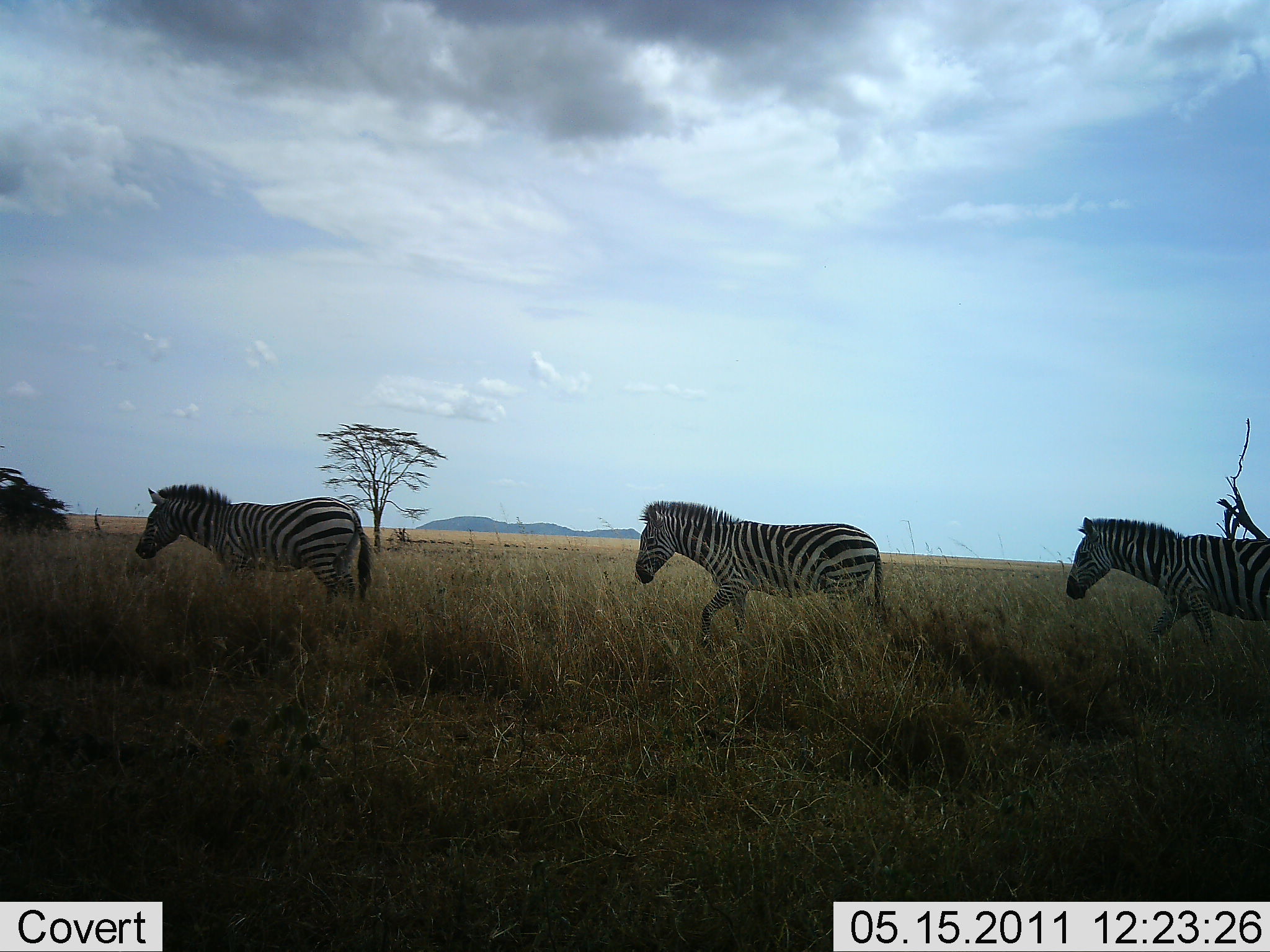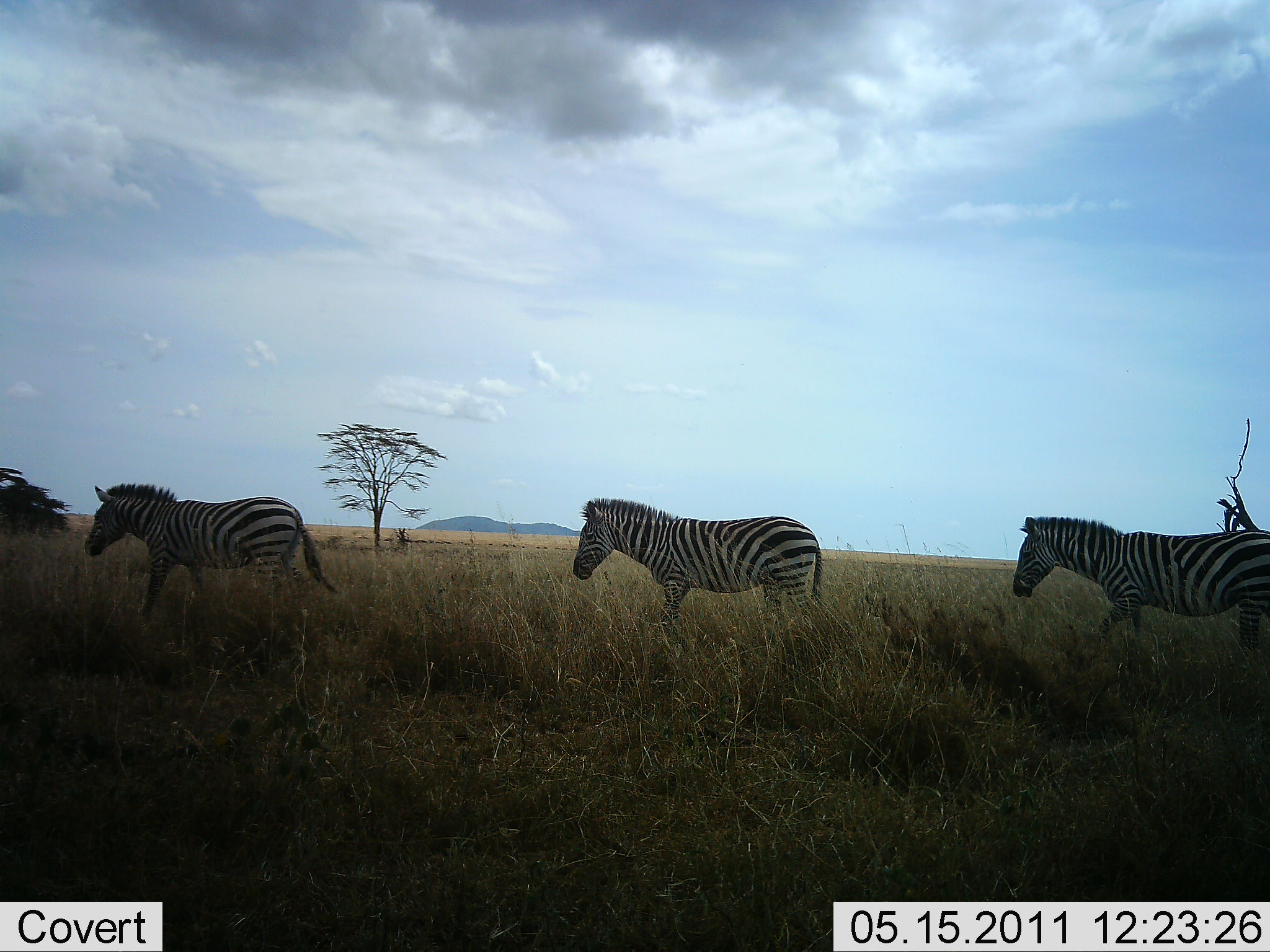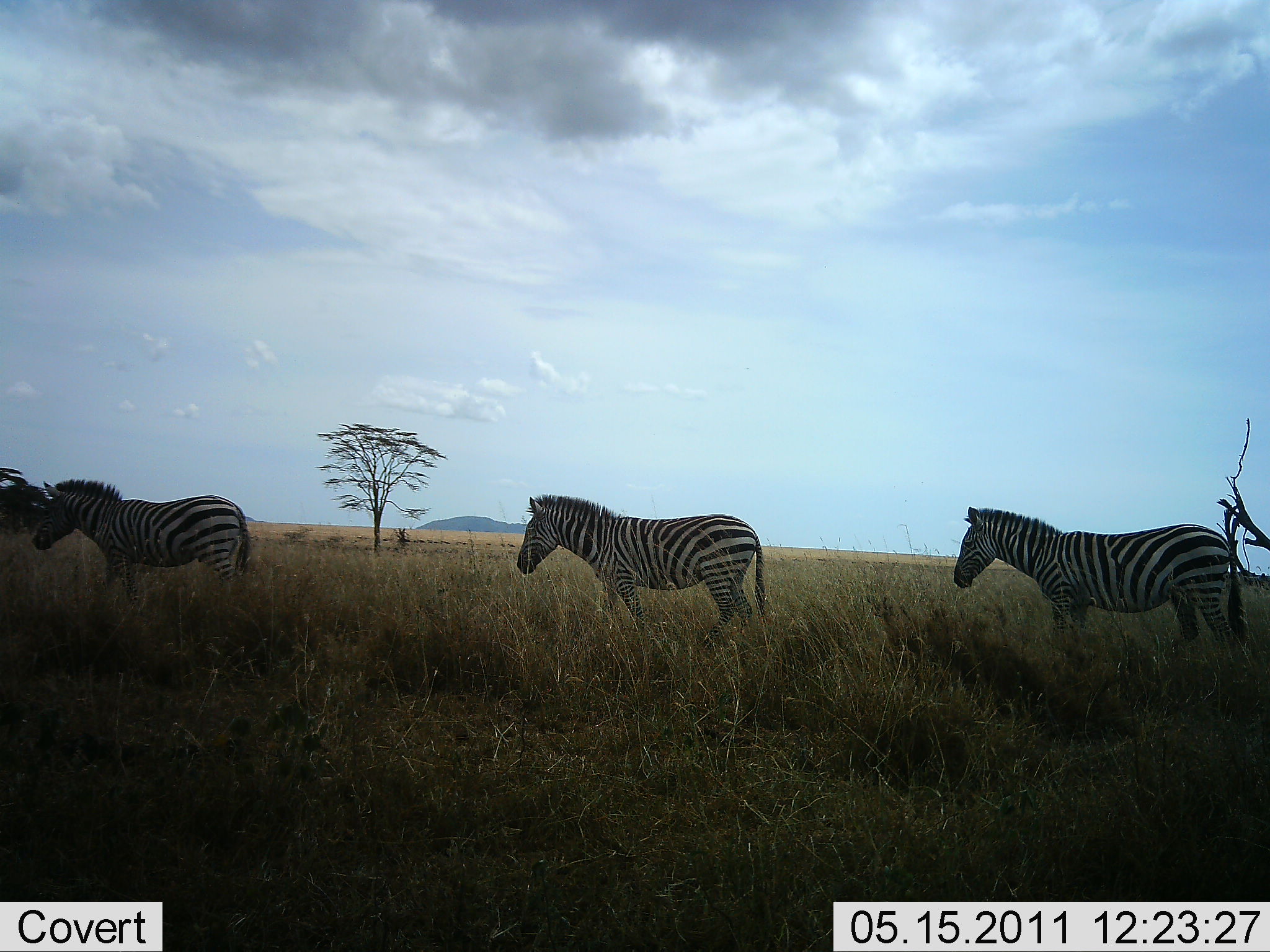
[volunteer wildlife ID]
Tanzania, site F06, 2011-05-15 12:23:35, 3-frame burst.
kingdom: Animalia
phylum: Chordata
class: Mammalia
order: Perissodactyla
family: Equidae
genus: Equus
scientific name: Equus quagga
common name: plains zebra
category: zebra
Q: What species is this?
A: Zebra (plains zebra) (Equus quagga).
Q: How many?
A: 3.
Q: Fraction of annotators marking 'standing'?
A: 0%.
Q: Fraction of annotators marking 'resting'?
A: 0%.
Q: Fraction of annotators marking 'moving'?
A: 91%.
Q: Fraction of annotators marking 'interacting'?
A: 0%.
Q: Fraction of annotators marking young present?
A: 0%.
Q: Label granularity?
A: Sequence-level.